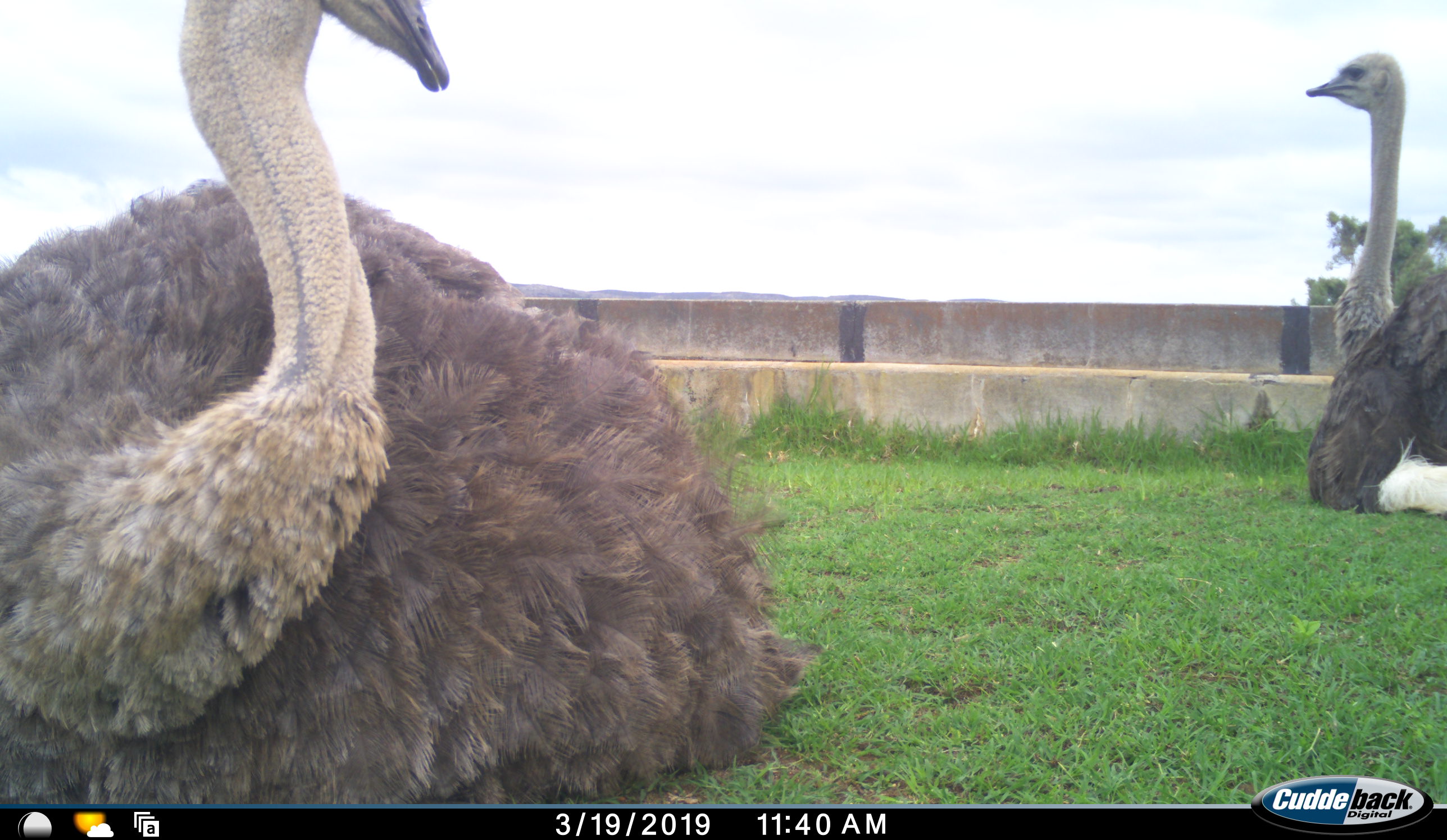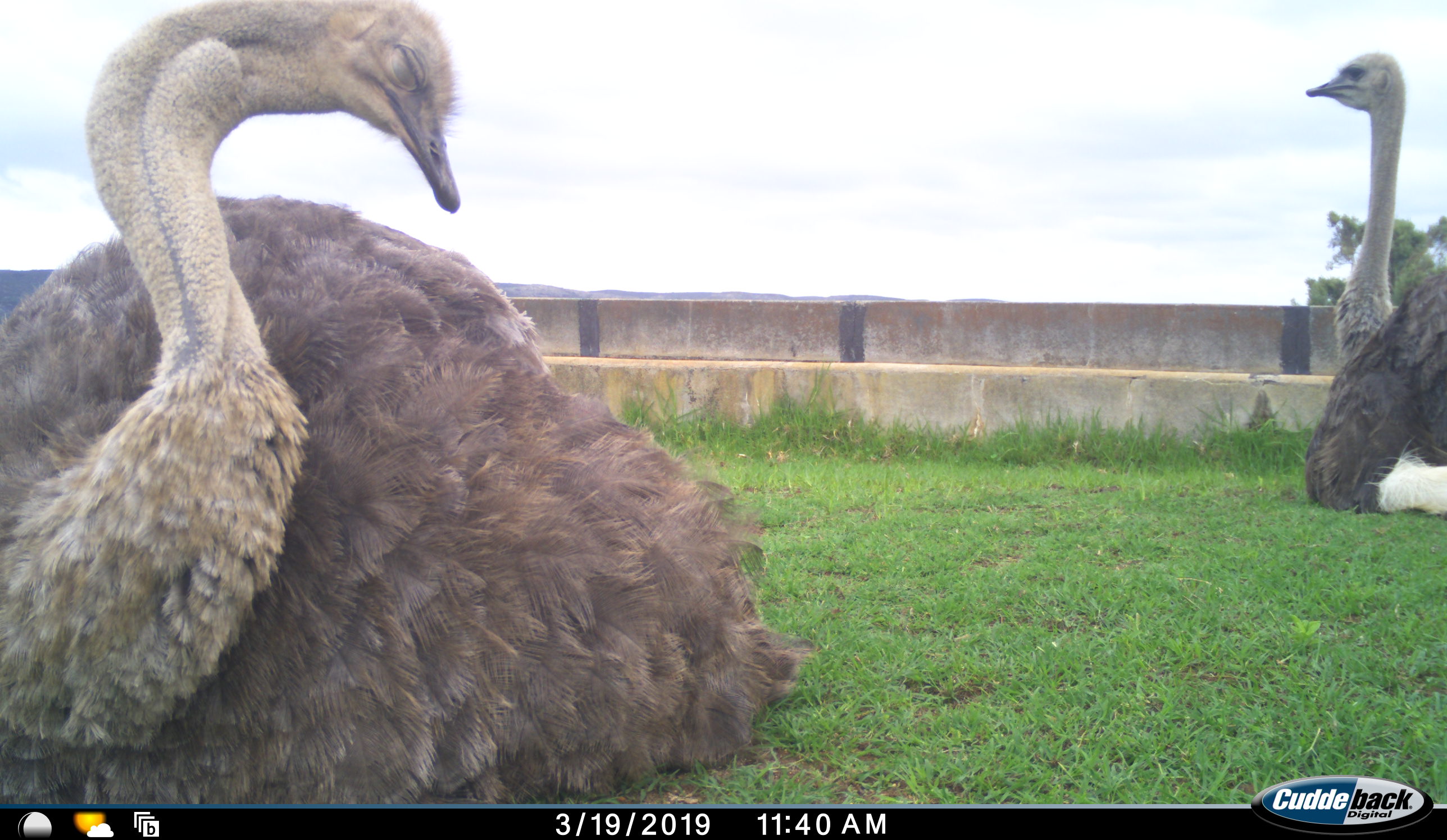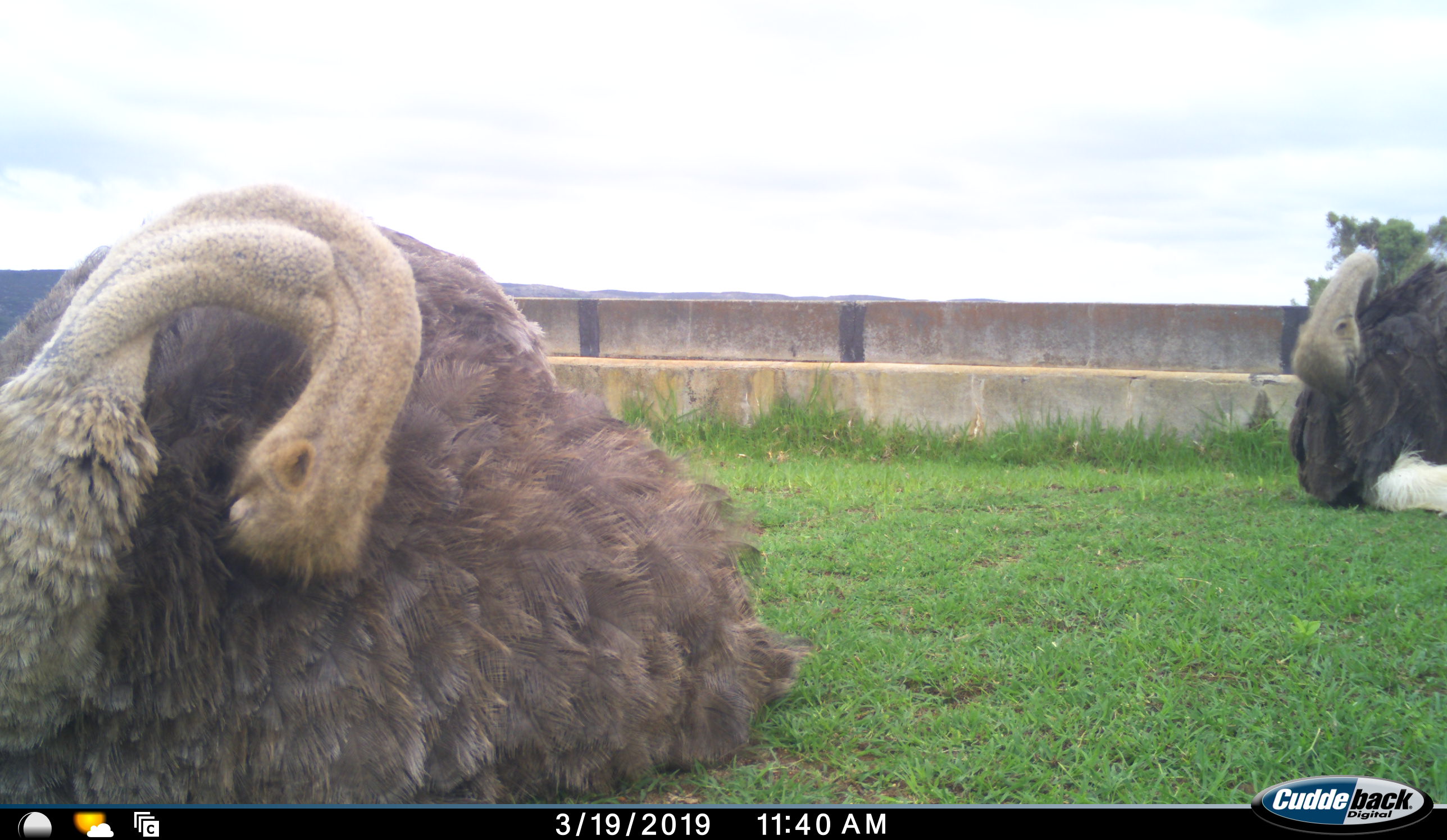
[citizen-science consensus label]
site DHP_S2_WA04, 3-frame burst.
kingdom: Animalia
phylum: Chordata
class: Aves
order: Struthioniformes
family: Struthionidae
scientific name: Struthionidae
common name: ostrich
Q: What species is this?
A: Ostrich (Struthionidae).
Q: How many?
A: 2.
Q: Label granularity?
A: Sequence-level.